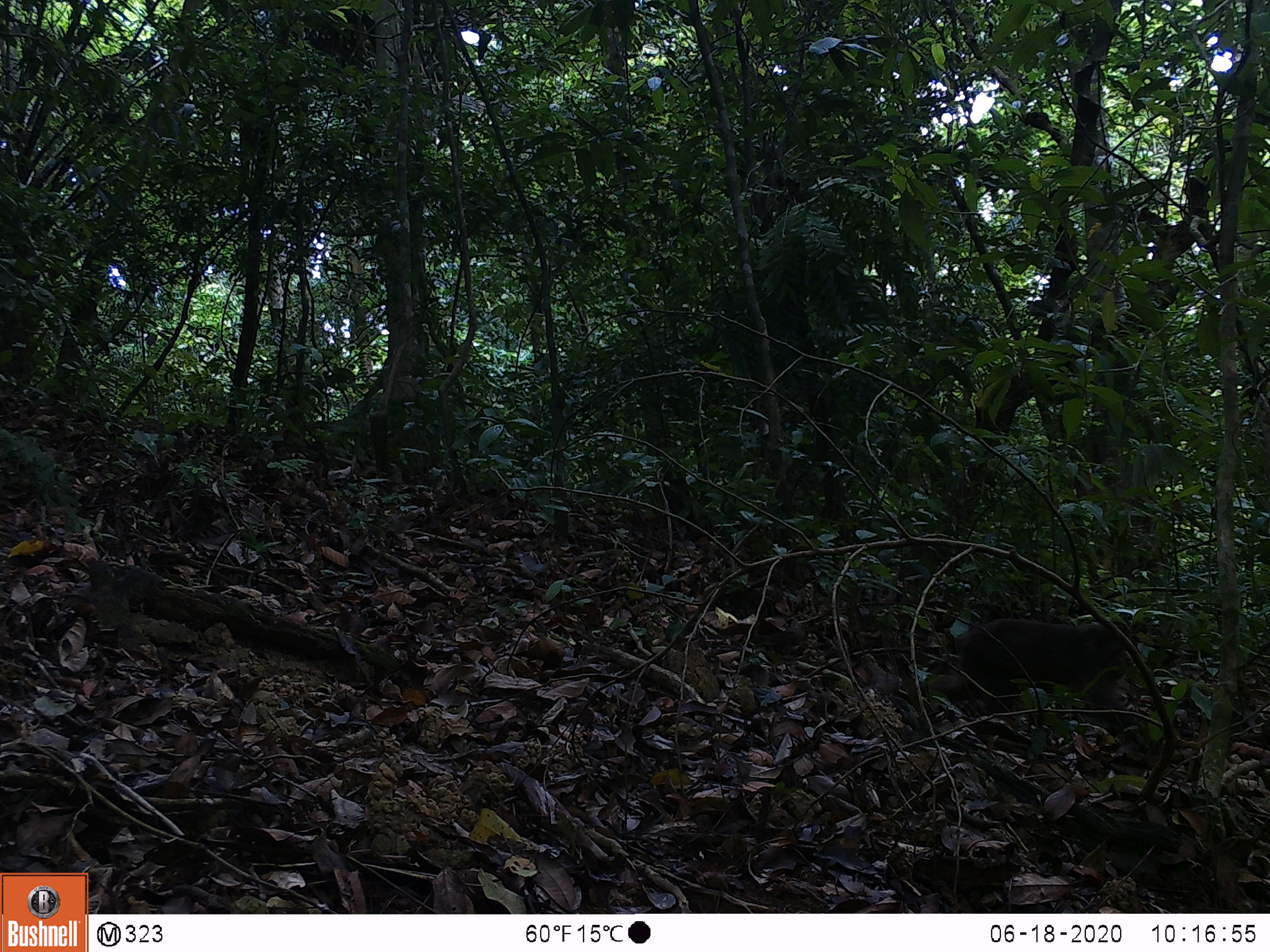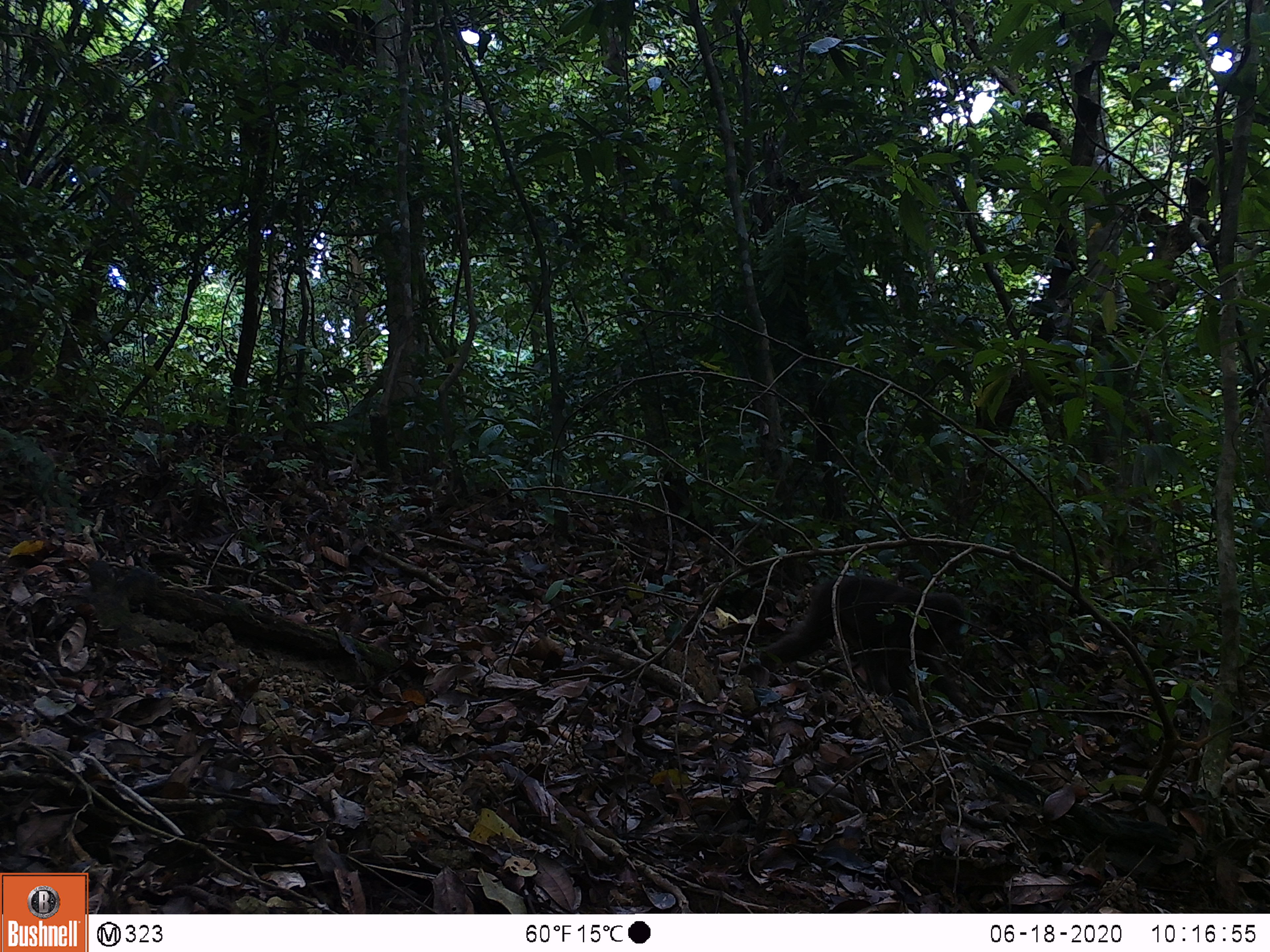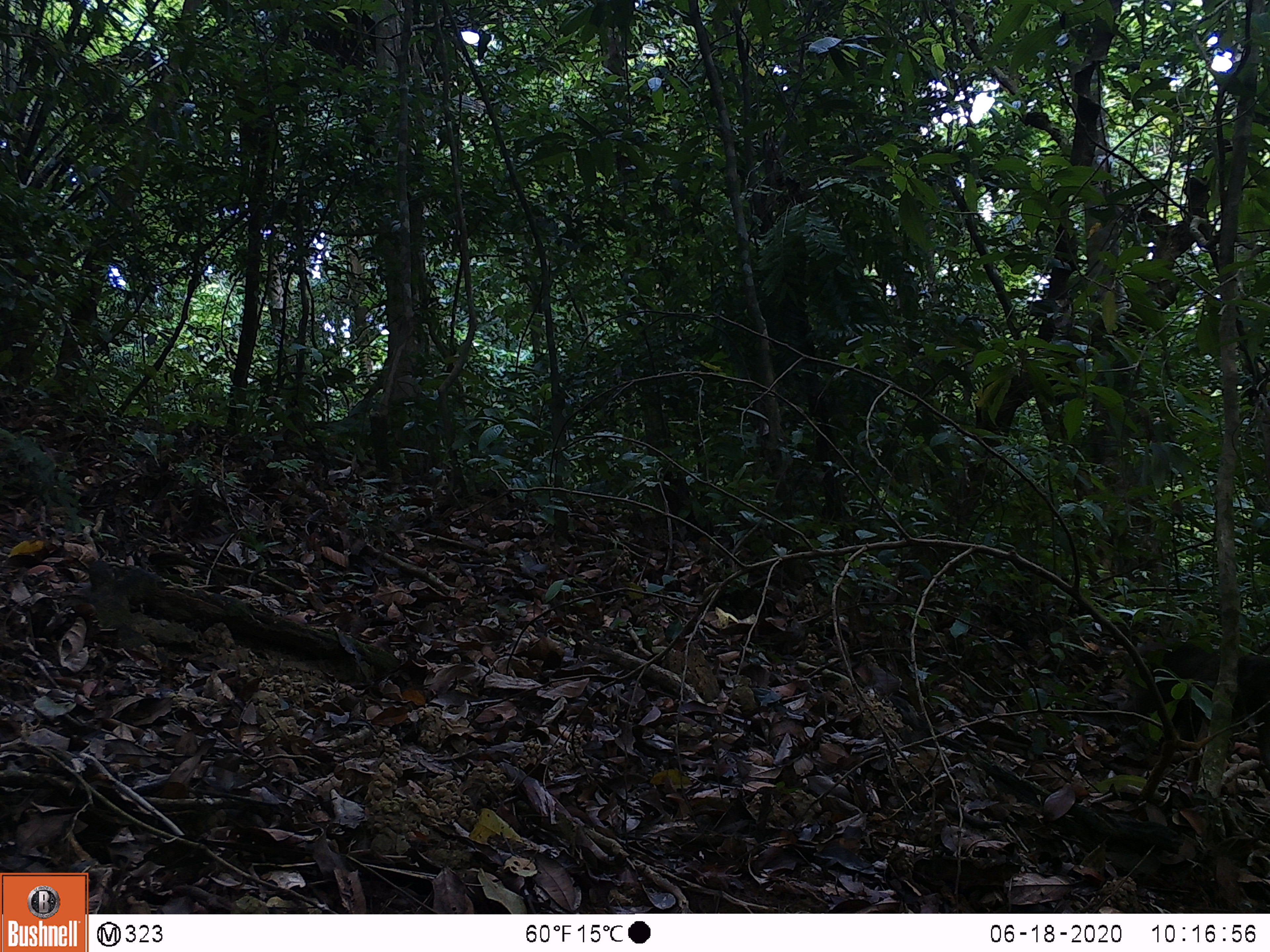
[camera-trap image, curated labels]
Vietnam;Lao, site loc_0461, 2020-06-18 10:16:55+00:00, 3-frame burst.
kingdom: Animalia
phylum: Chordata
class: Mammalia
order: Primates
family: Cercopithecidae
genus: Macaca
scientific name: Macaca arctoides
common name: stump-tailed macaque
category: stump tailed macaque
Stump tailed macaque (stump-tailed macaque) (Macaca arctoides). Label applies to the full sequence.